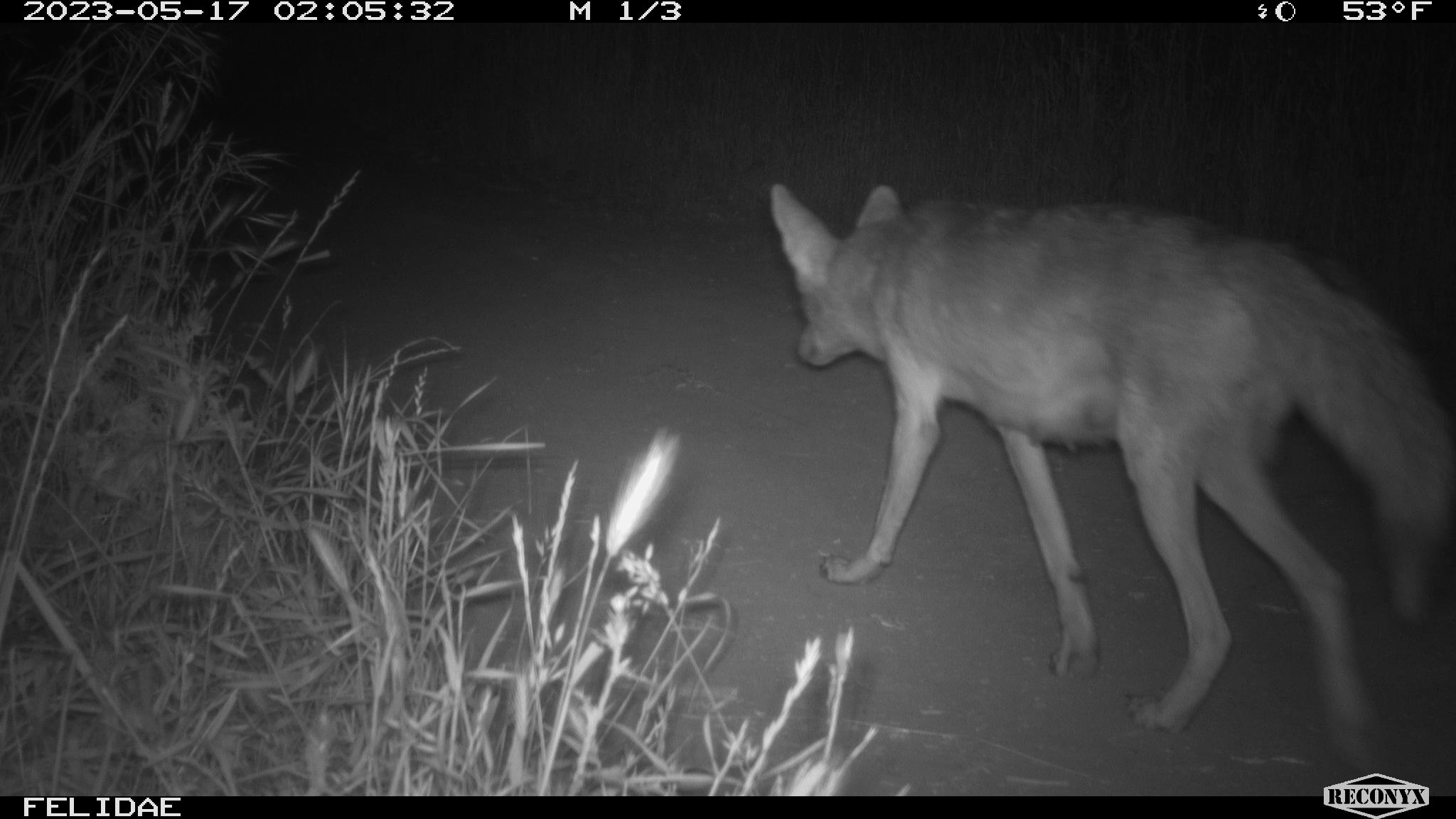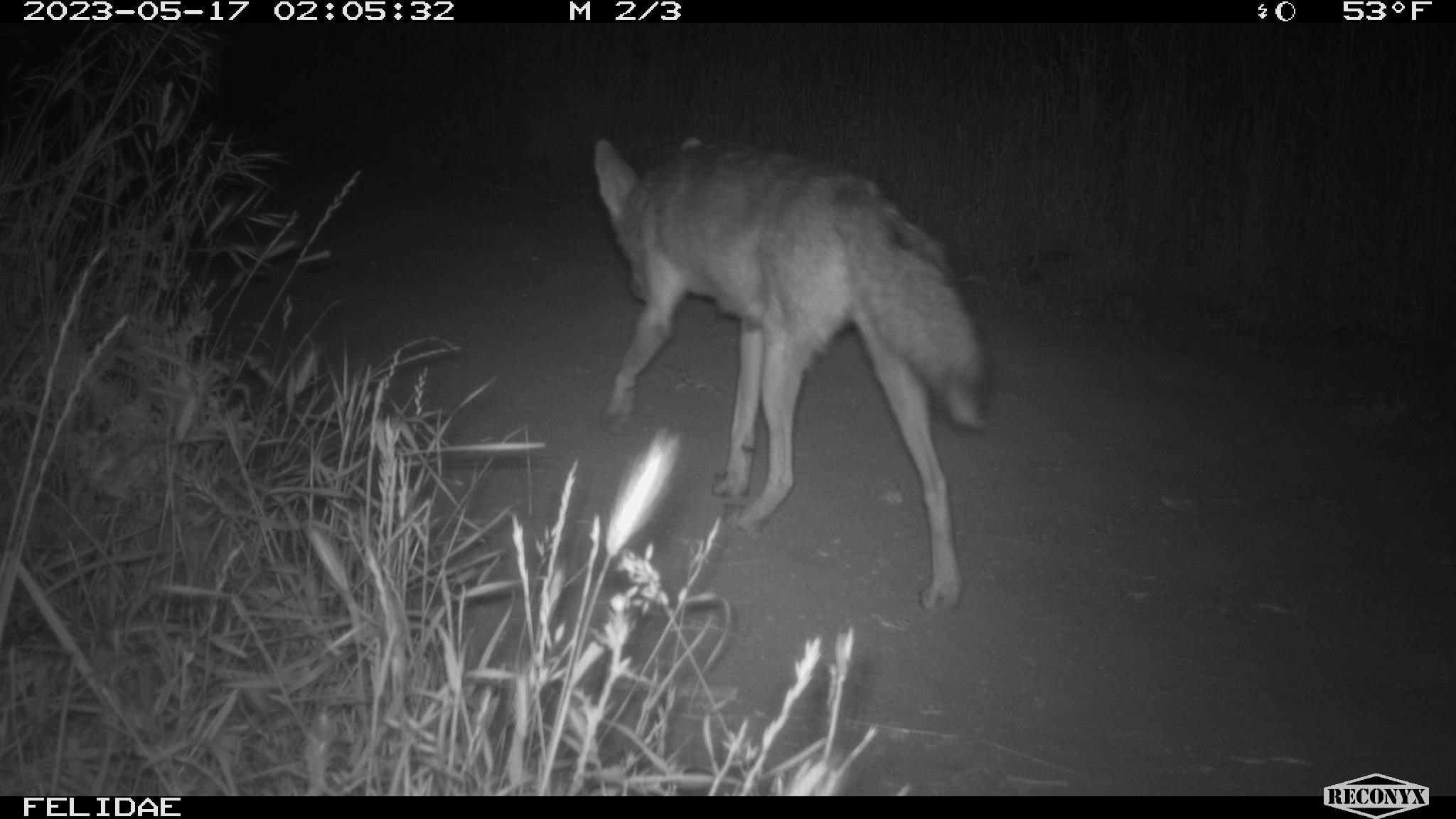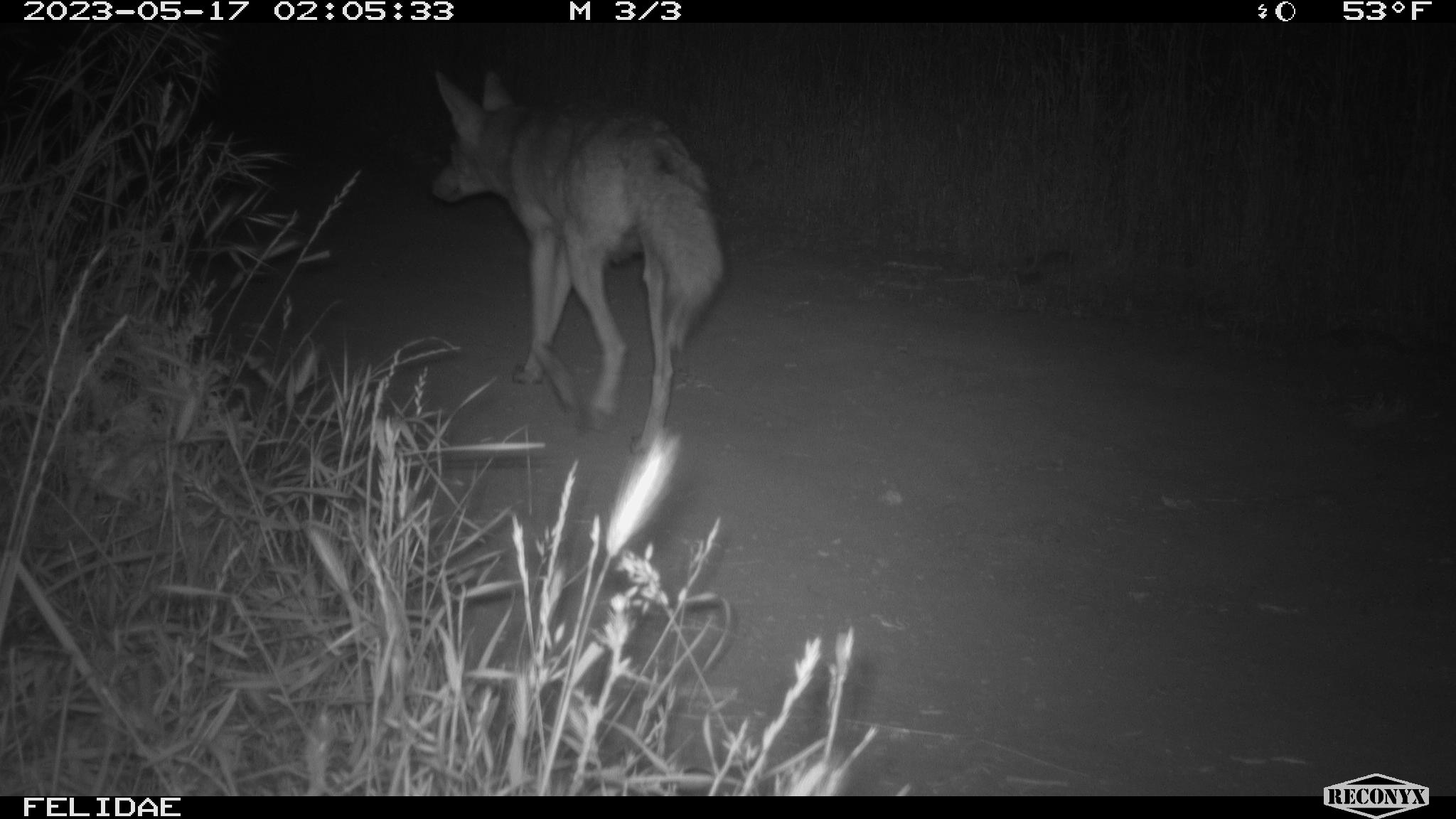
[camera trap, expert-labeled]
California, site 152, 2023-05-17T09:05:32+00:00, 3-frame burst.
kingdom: Animalia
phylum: Chordata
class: Mammalia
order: Carnivora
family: Canidae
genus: Canis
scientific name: Canis latrans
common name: coyote